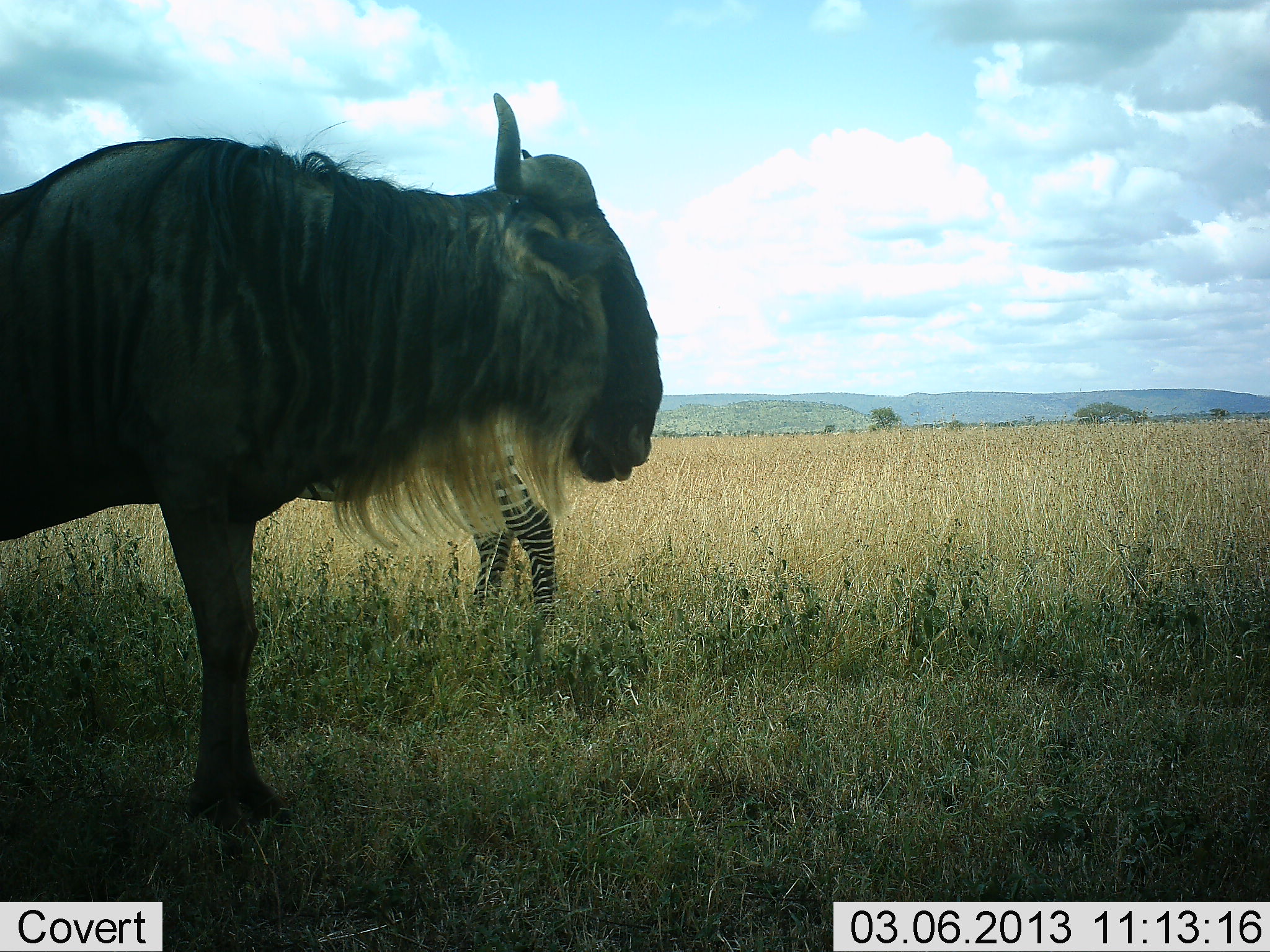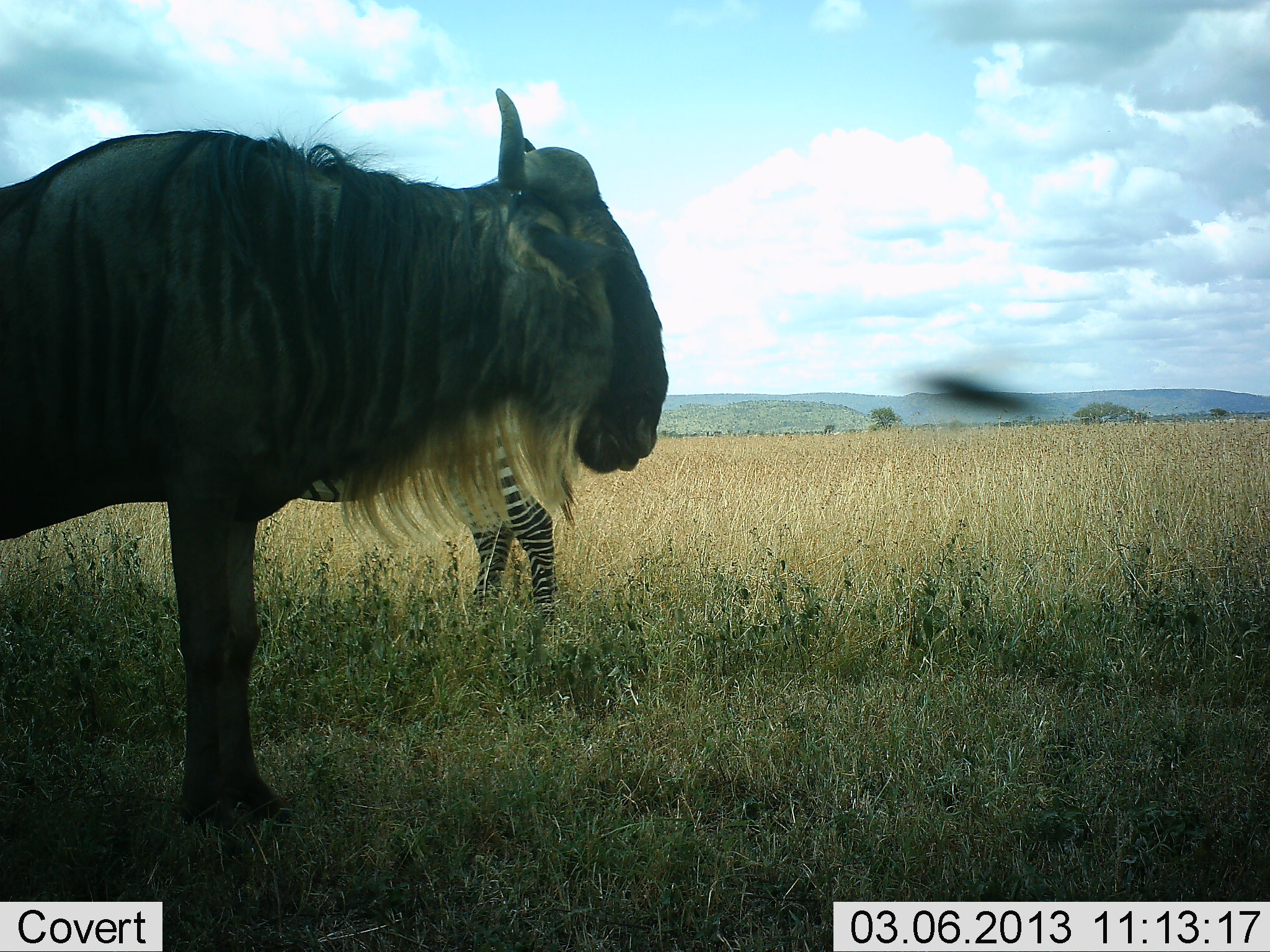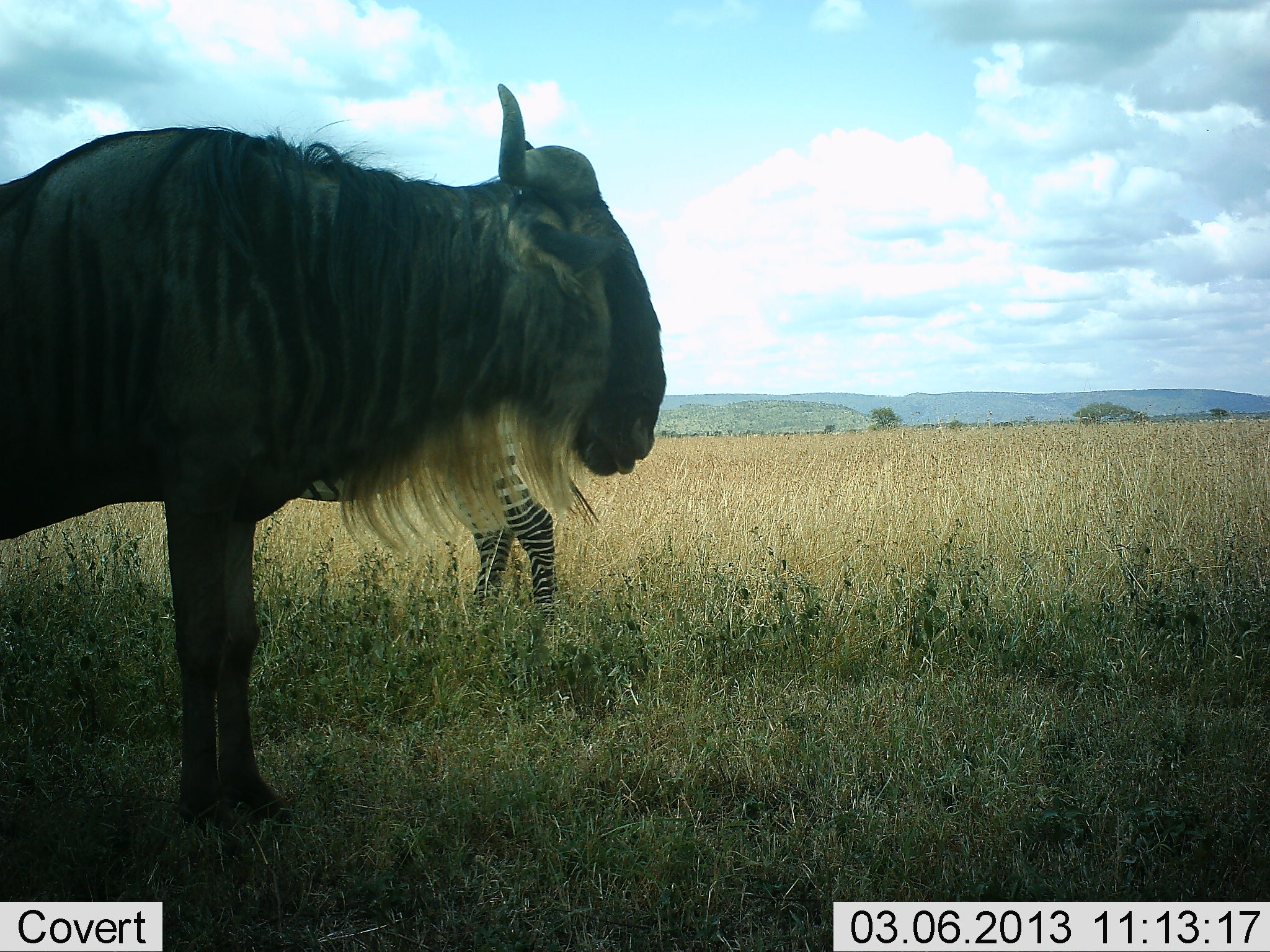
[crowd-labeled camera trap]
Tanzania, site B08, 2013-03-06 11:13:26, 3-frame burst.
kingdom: Animalia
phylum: Chordata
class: Mammalia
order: Artiodactyla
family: Bovidae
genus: Connochaetes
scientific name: Connochaetes taurinus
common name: blue wildebeest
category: wildebeest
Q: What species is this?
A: Wildebeest (blue wildebeest) (Connochaetes taurinus).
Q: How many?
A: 1.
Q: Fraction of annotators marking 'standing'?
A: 97%.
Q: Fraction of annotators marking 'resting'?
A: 0%.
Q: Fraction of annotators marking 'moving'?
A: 3%.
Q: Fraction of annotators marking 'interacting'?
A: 0%.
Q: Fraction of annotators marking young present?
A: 0%.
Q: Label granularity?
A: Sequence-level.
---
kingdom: Animalia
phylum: Chordata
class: Mammalia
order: Perissodactyla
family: Equidae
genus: Equus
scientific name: Equus quagga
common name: plains zebra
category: zebra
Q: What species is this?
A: Zebra (plains zebra) (Equus quagga).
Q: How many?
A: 1.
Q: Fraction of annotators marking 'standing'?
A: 97%.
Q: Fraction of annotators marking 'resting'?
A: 0%.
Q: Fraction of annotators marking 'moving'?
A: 3%.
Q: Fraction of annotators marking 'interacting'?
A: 0%.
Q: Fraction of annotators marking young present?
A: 0%.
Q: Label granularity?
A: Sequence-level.